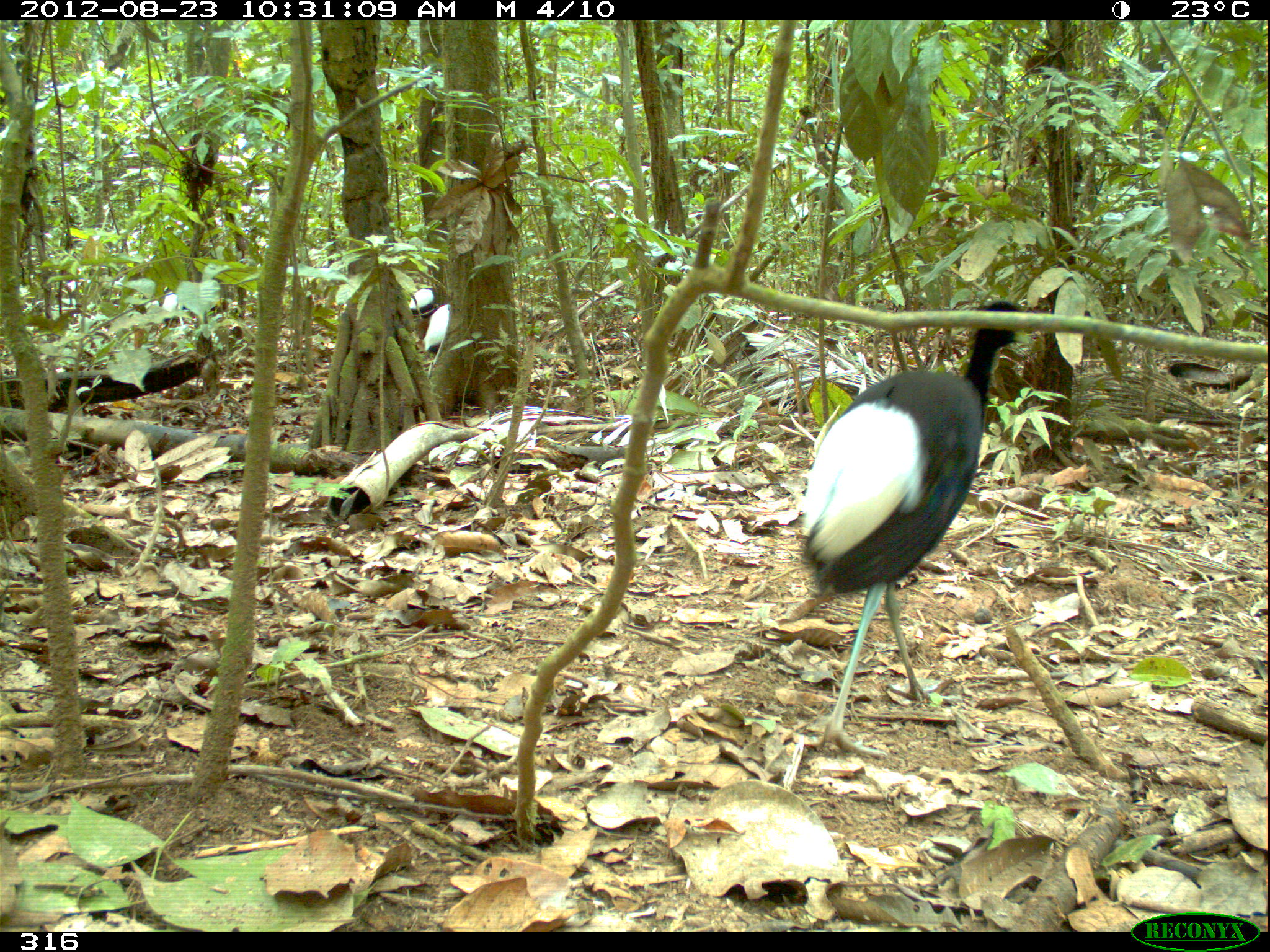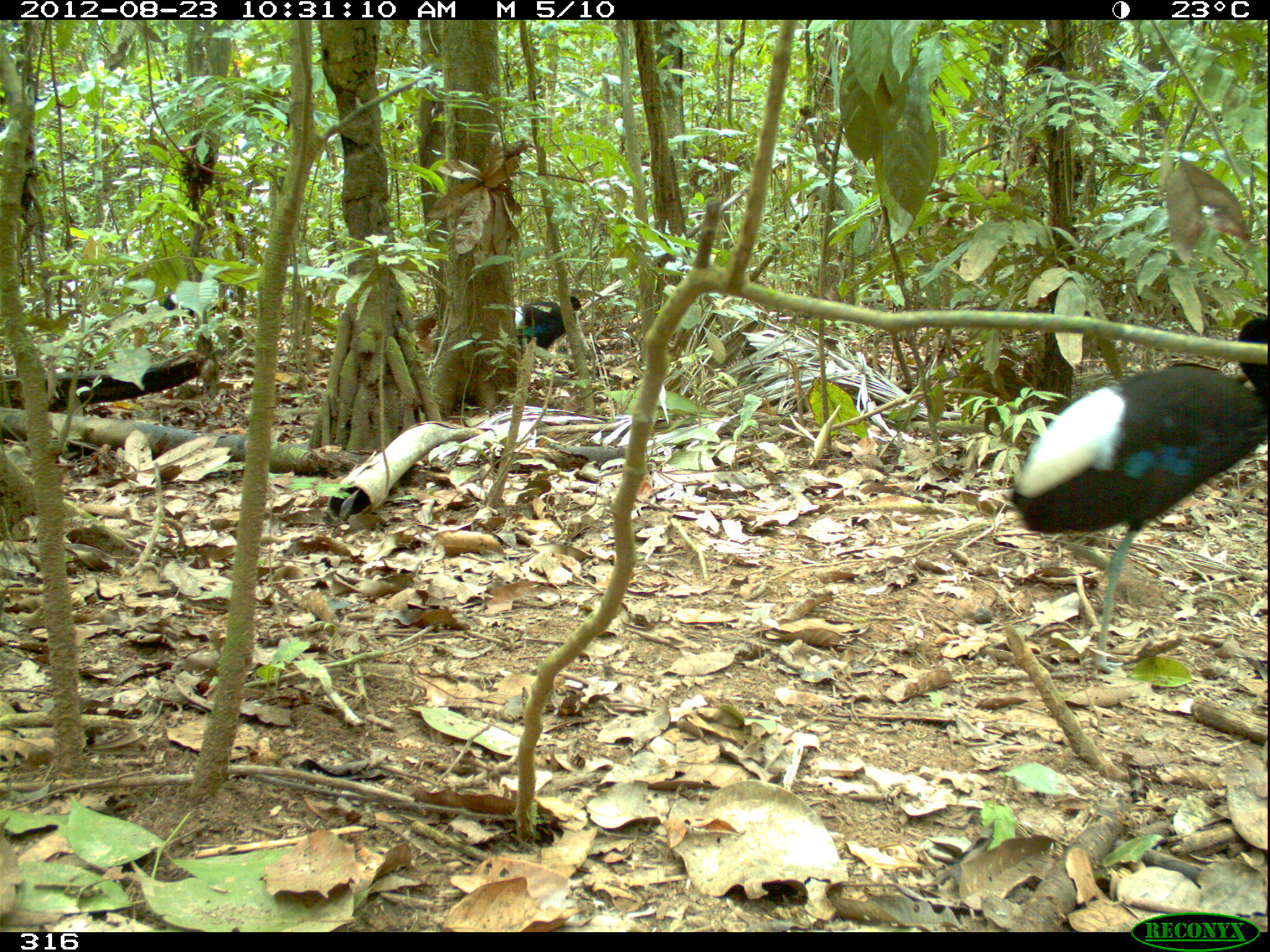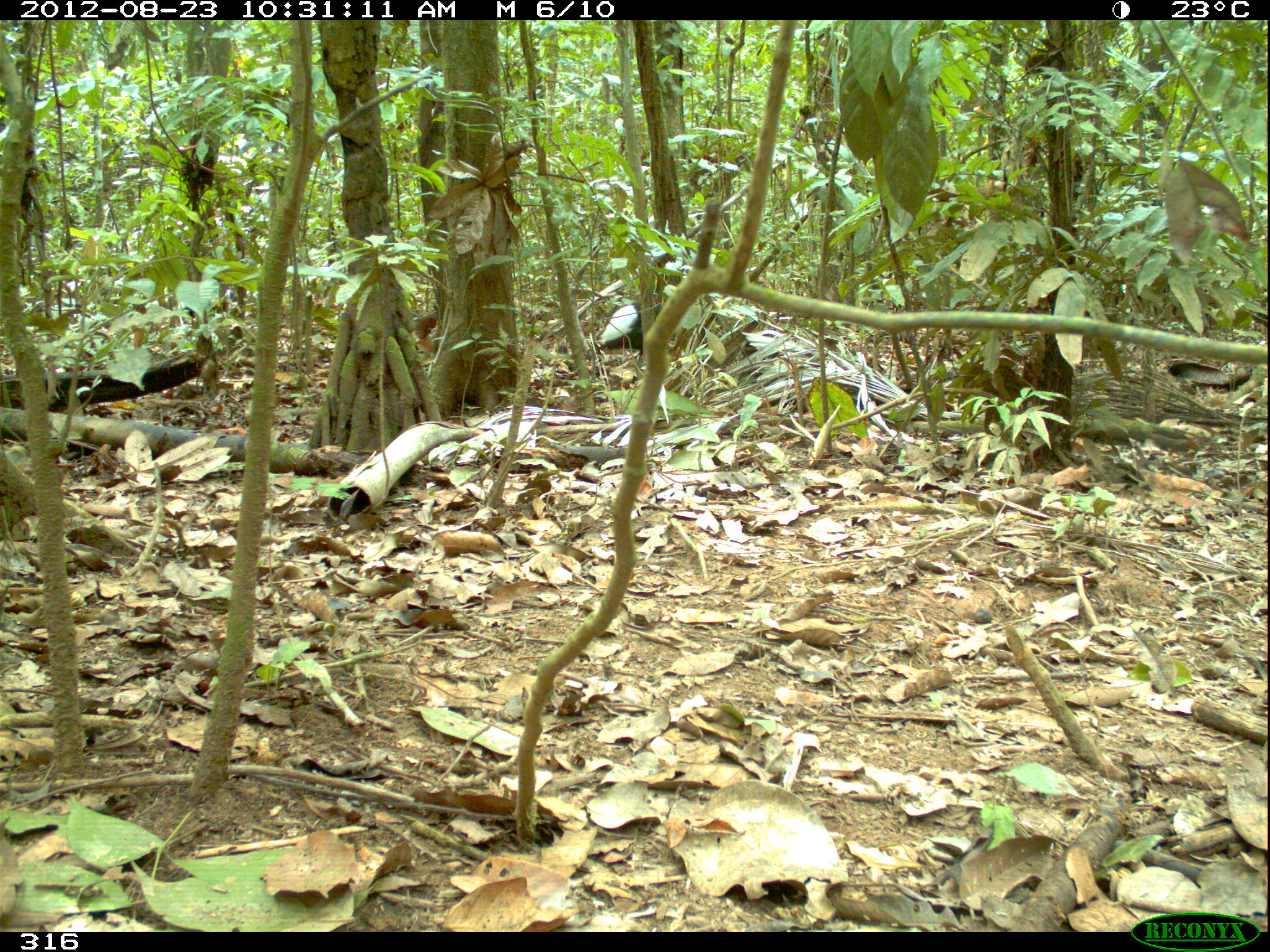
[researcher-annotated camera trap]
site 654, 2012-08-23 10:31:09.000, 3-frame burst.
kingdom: Animalia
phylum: Chordata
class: Aves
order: Gruiformes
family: Psophiidae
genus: Psophia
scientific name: Psophia leucoptera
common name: pale-winged trumpeter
Psophia leucoptera (pale-winged trumpeter).